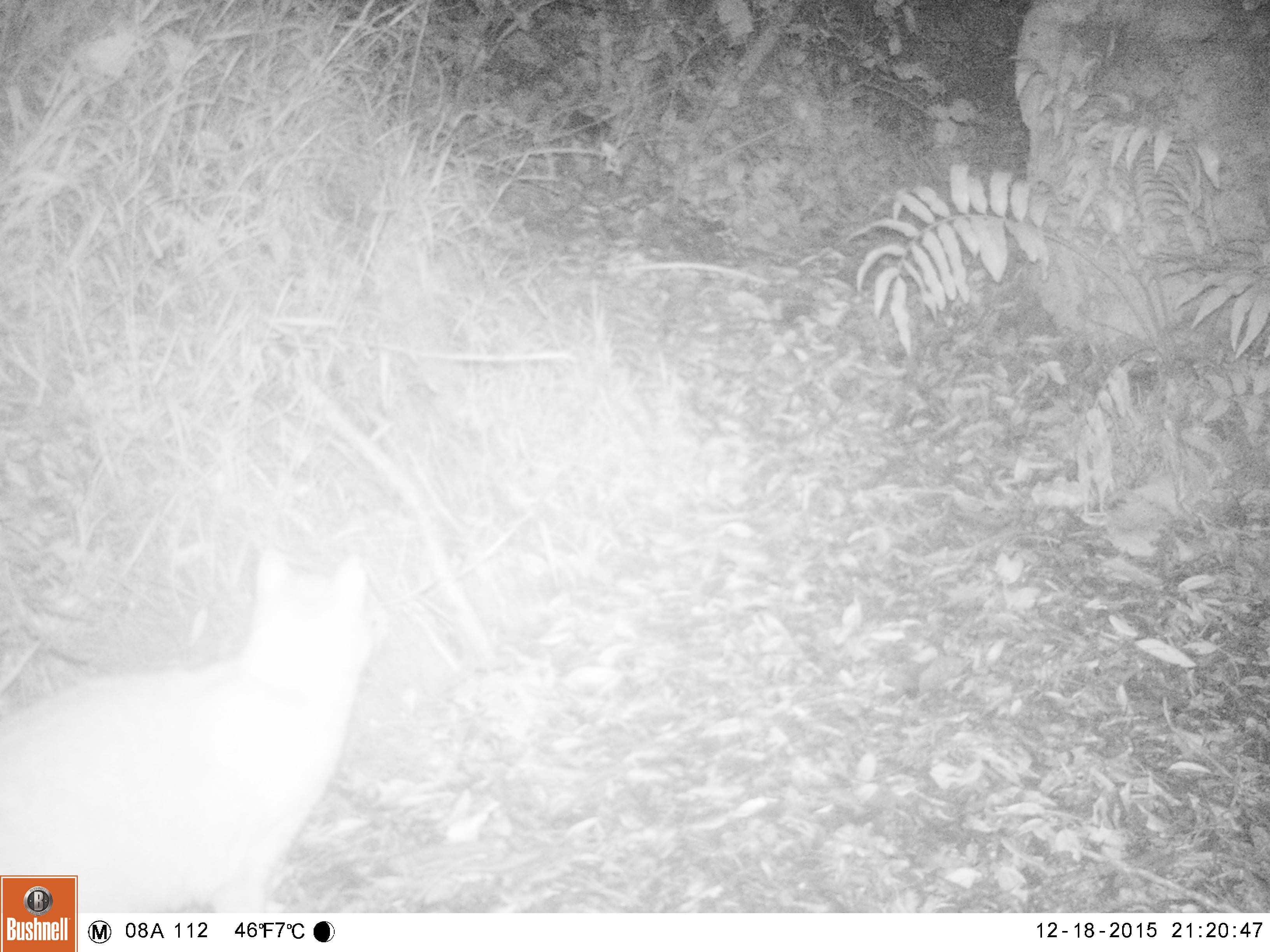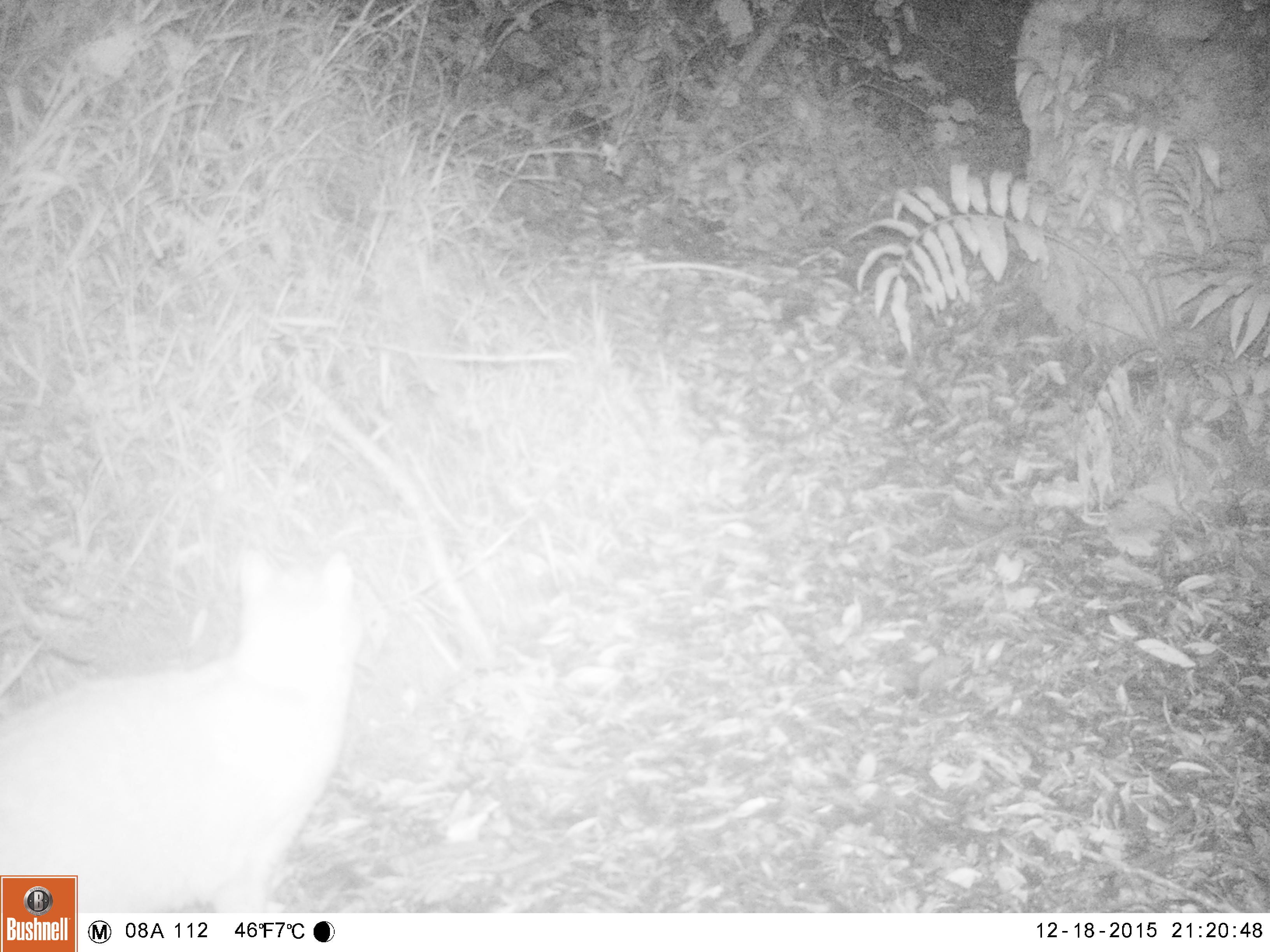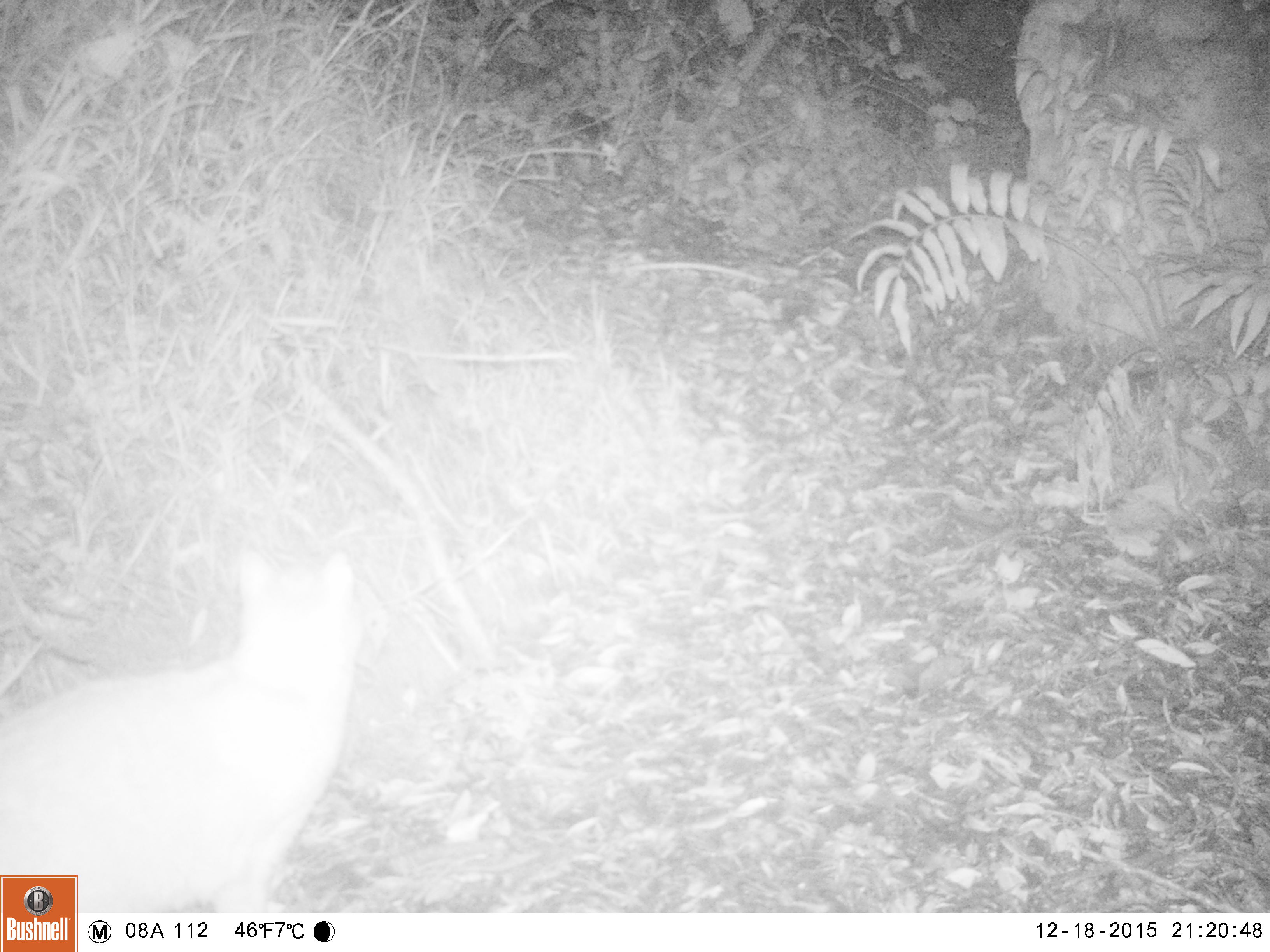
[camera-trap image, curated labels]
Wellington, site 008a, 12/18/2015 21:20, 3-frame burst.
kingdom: Animalia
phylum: Chordata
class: Mammalia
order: Carnivora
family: Felidae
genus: Felis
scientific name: Felis catus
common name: cat